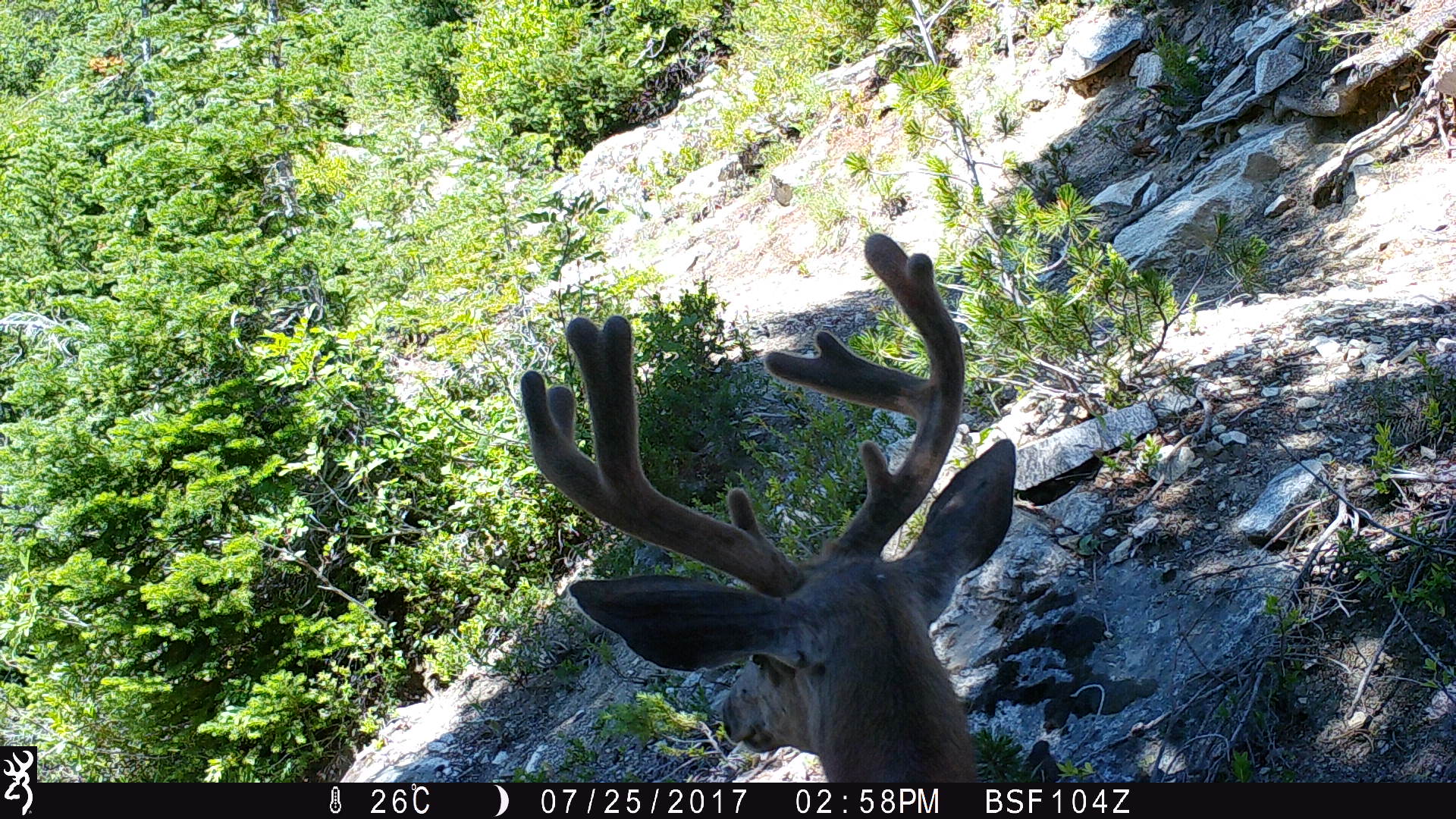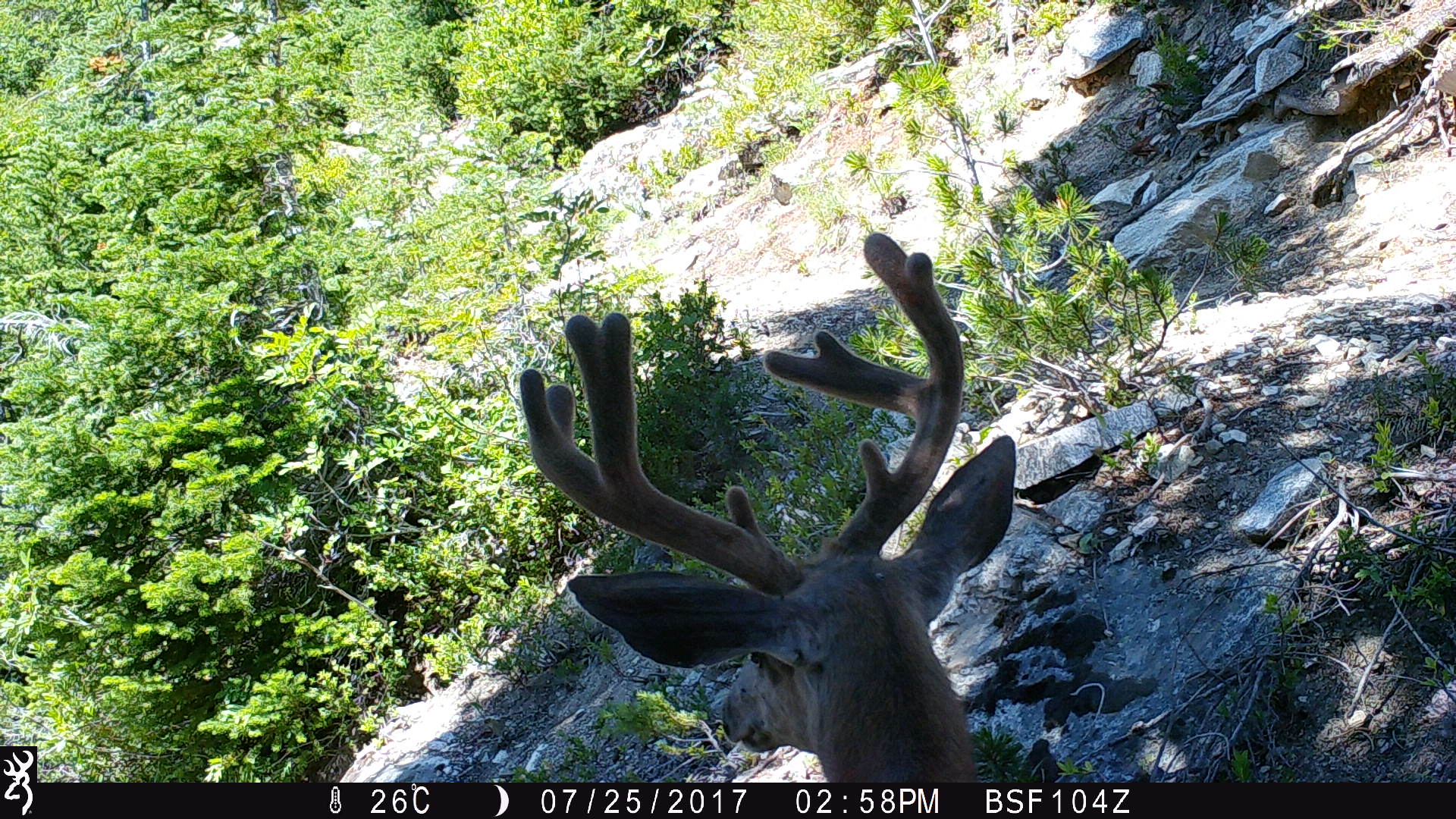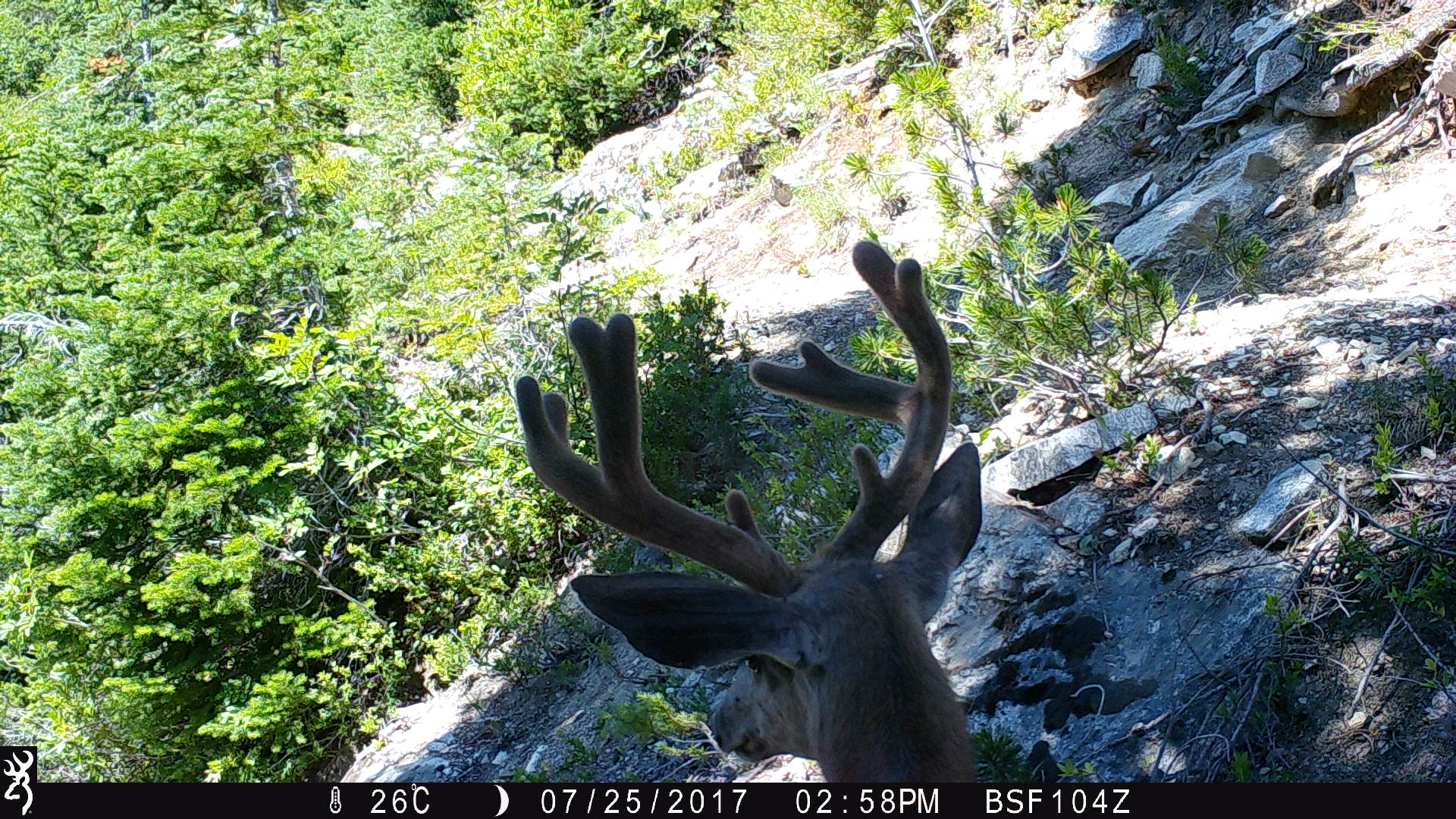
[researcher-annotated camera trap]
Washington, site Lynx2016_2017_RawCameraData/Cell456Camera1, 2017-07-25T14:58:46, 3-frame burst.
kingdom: Animalia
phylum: Chordata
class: Mammalia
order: Artiodactyla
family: Cervidae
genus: Odocoileus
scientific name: Odocoileus hemionus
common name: mule deer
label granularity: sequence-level